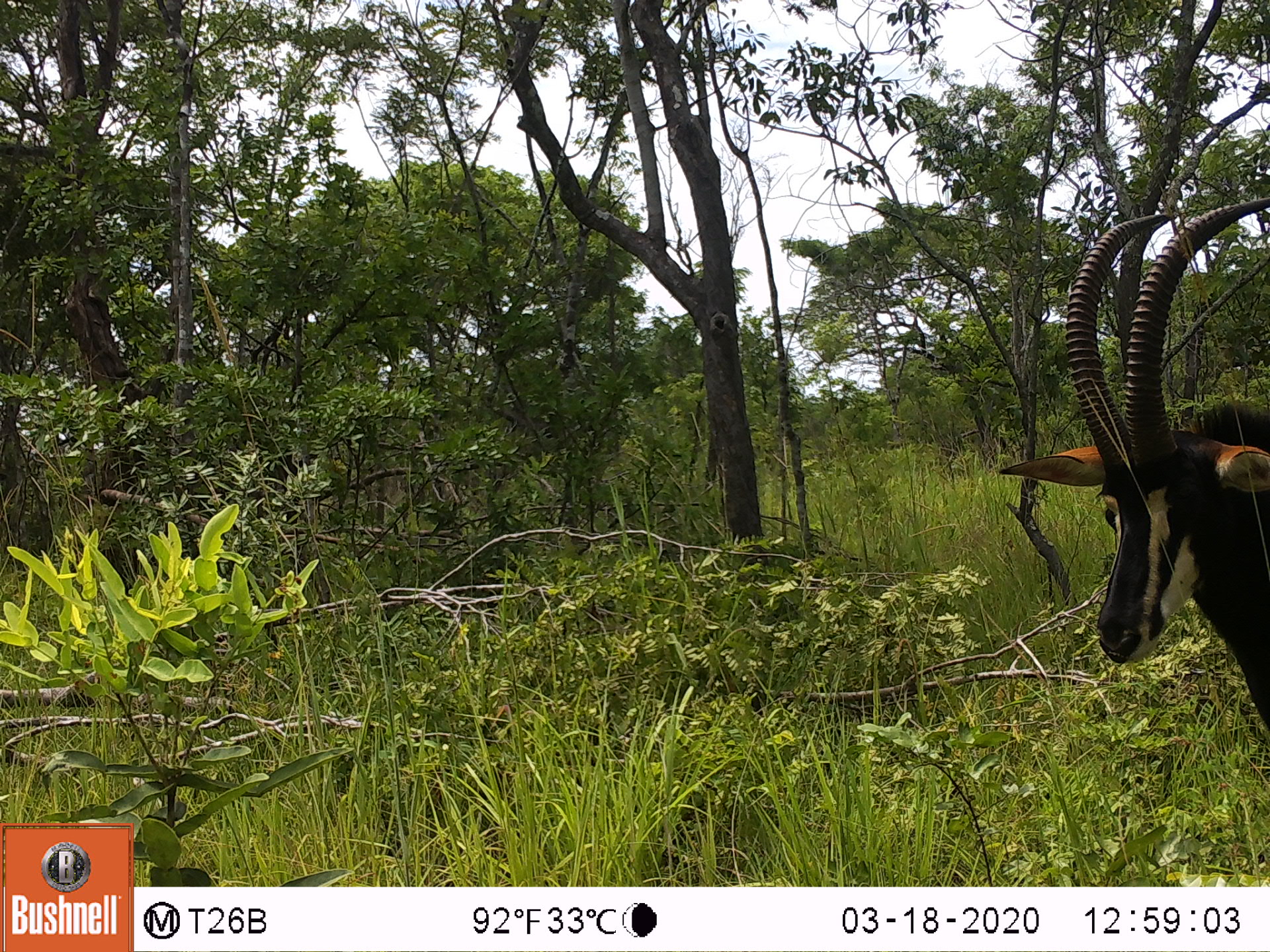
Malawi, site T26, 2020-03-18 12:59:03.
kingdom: Animalia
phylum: Chordata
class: Mammalia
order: Artiodactyla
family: Bovidae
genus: Hippotragus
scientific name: Hippotragus niger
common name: sable antelope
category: sable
Sable (sable antelope) (Hippotragus niger), count 1.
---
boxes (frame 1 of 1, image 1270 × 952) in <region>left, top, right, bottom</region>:
sable: <region>998, 192, 1265, 744</region>